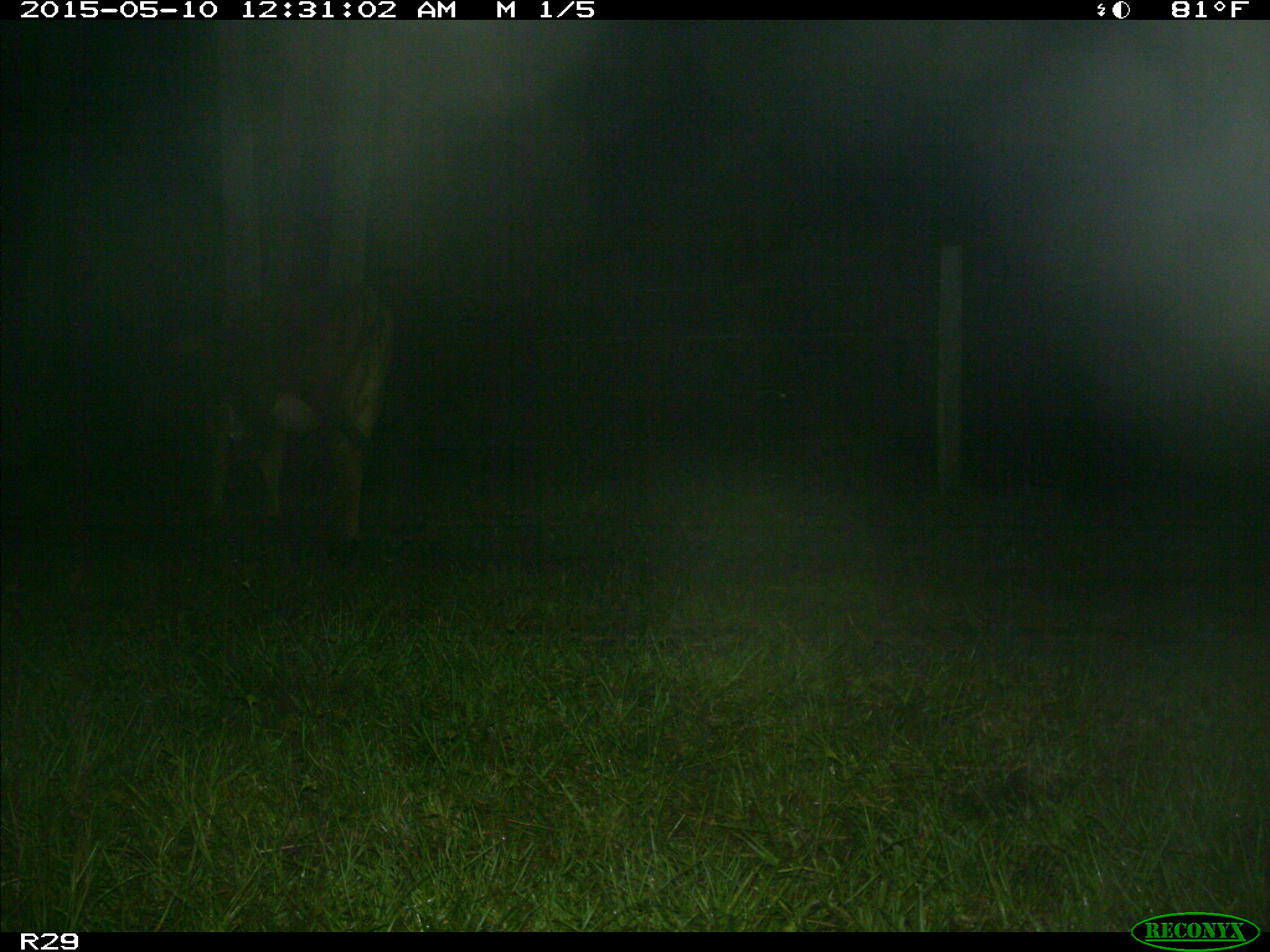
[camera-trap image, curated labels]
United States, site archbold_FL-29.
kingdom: Animalia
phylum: Chordata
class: Mammalia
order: Artiodactyla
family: Bovidae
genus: Bos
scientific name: Bos taurus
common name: domestic cow